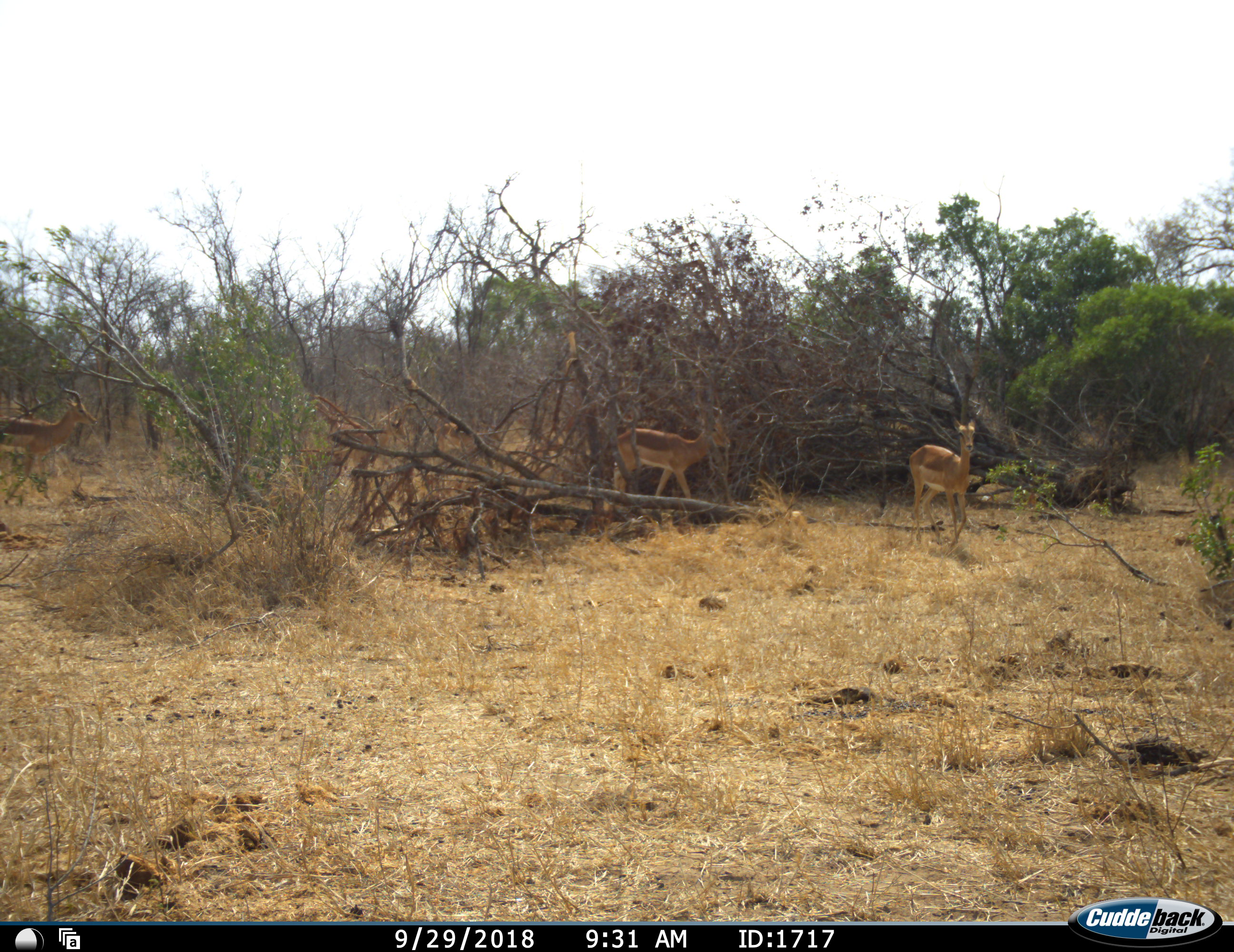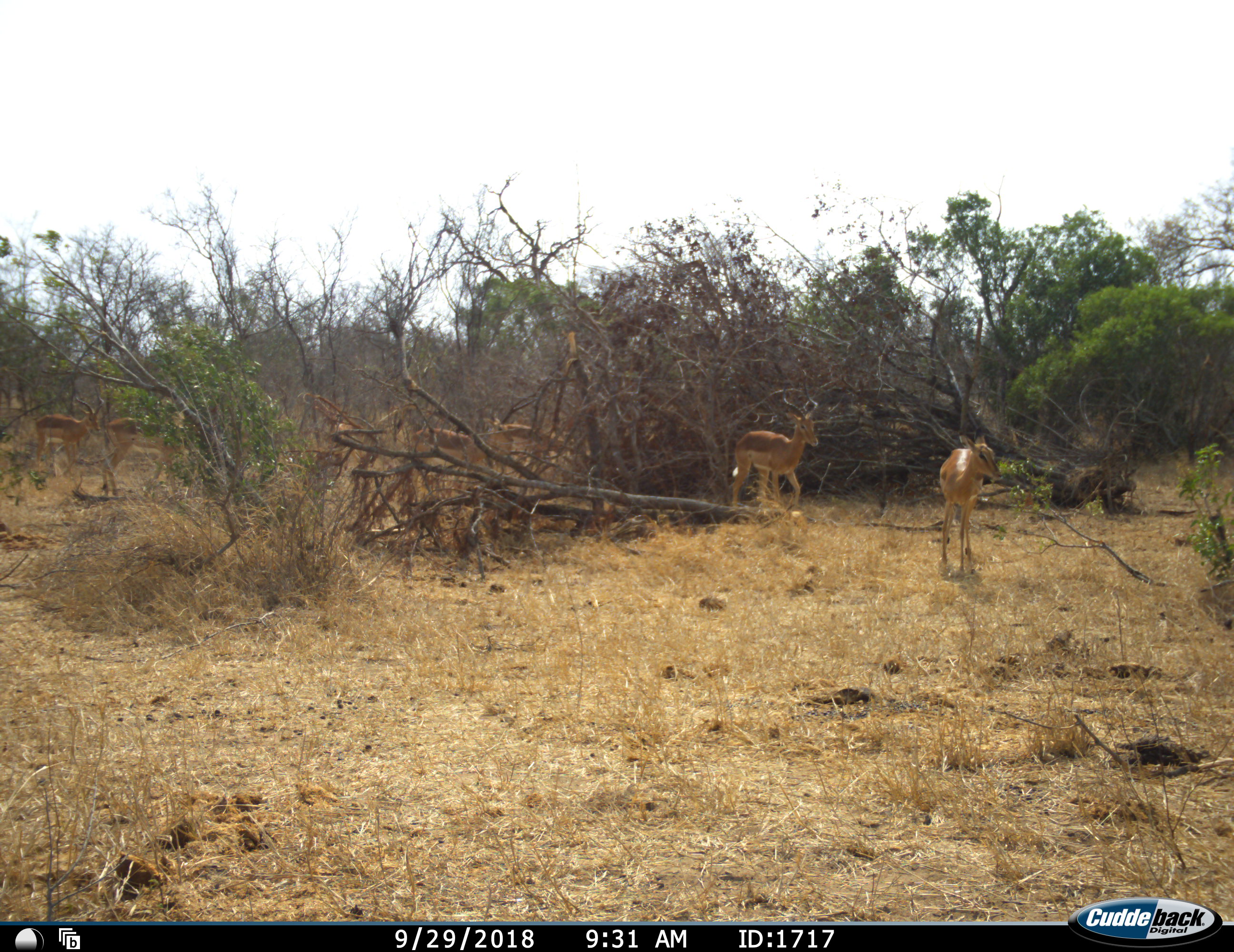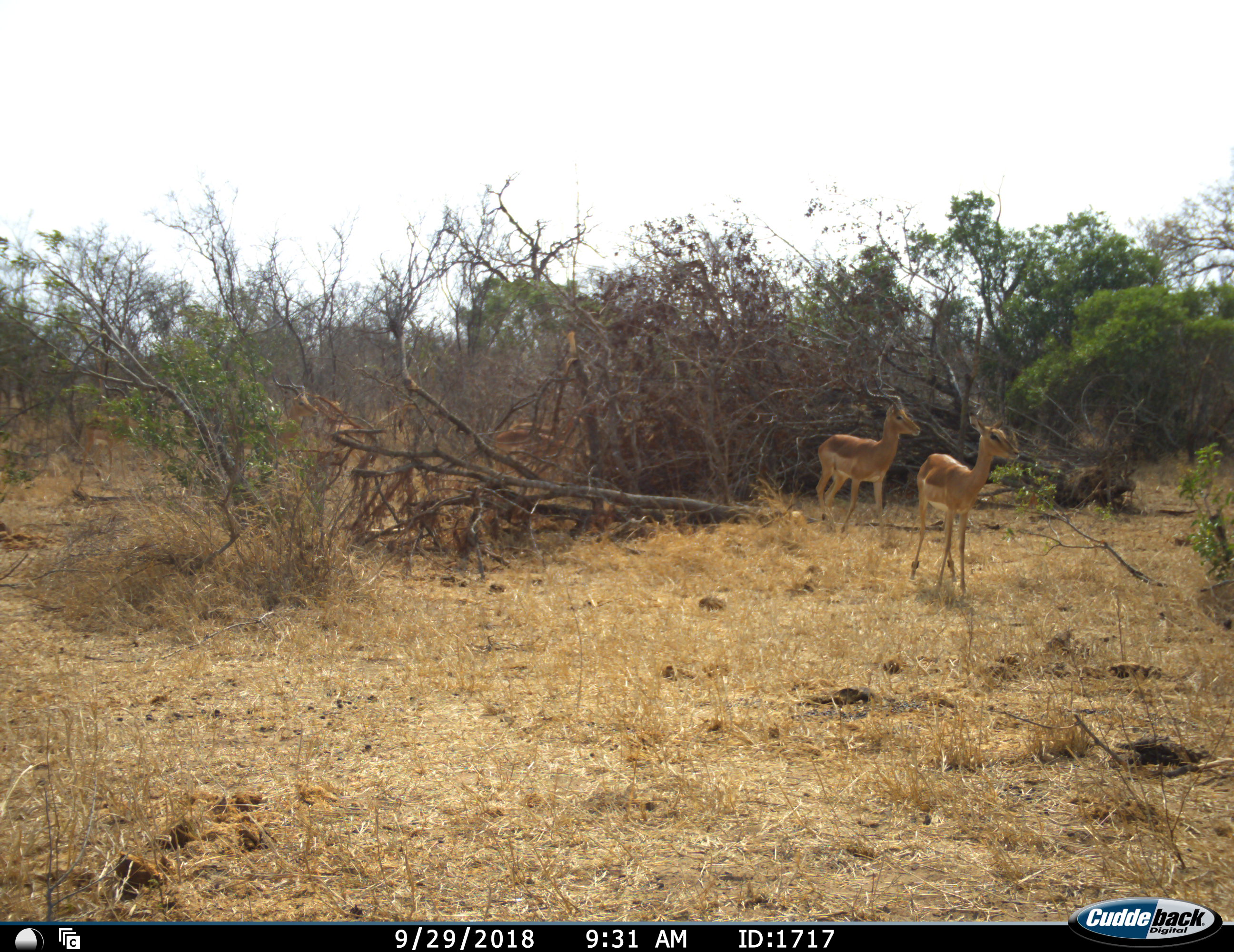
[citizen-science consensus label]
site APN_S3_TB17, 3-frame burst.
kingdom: Animalia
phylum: Chordata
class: Mammalia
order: Artiodactyla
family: Bovidae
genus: Aepyceros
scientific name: Aepyceros melampus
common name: impala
Impala (Aepyceros melampus), count 4. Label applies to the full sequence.